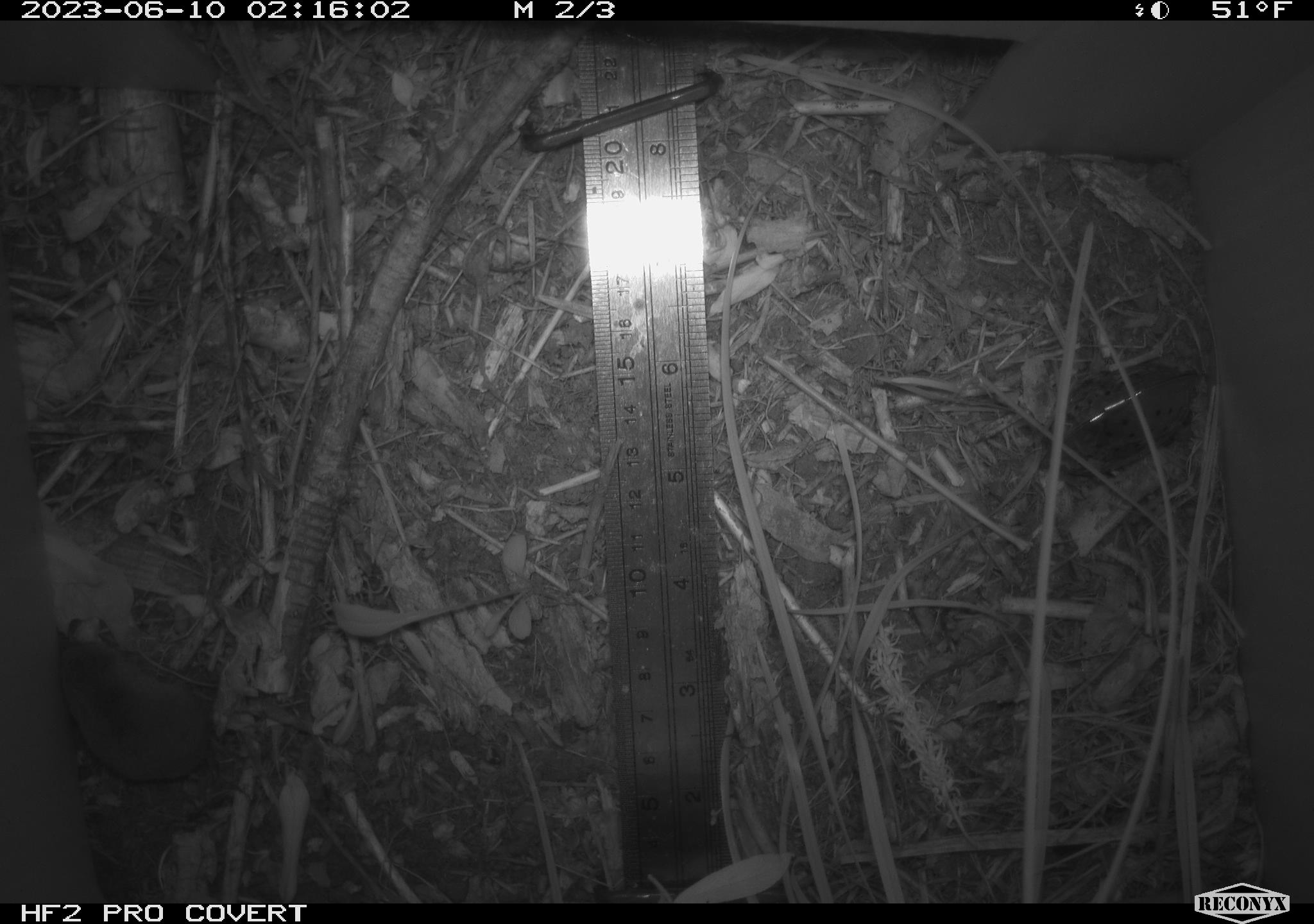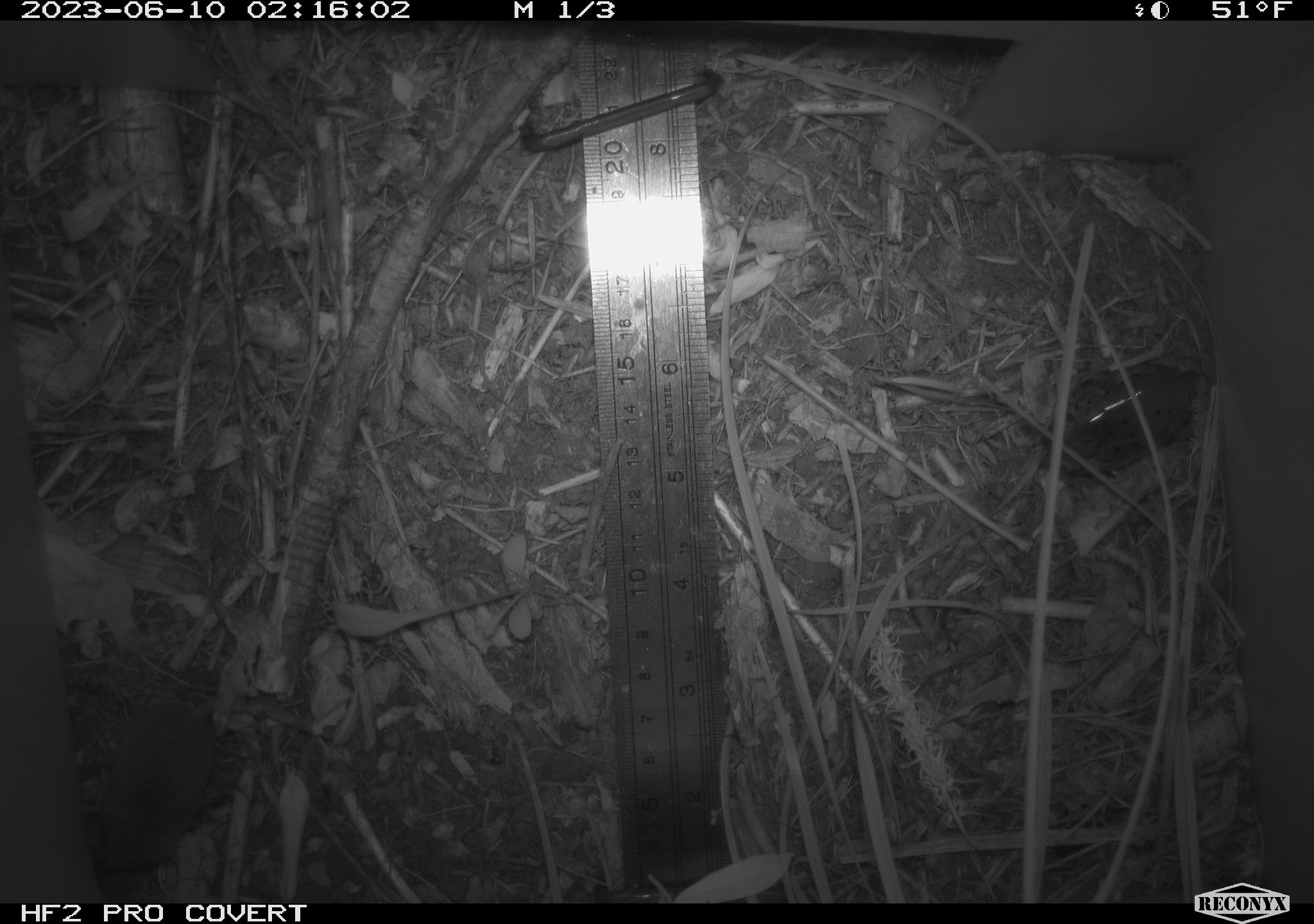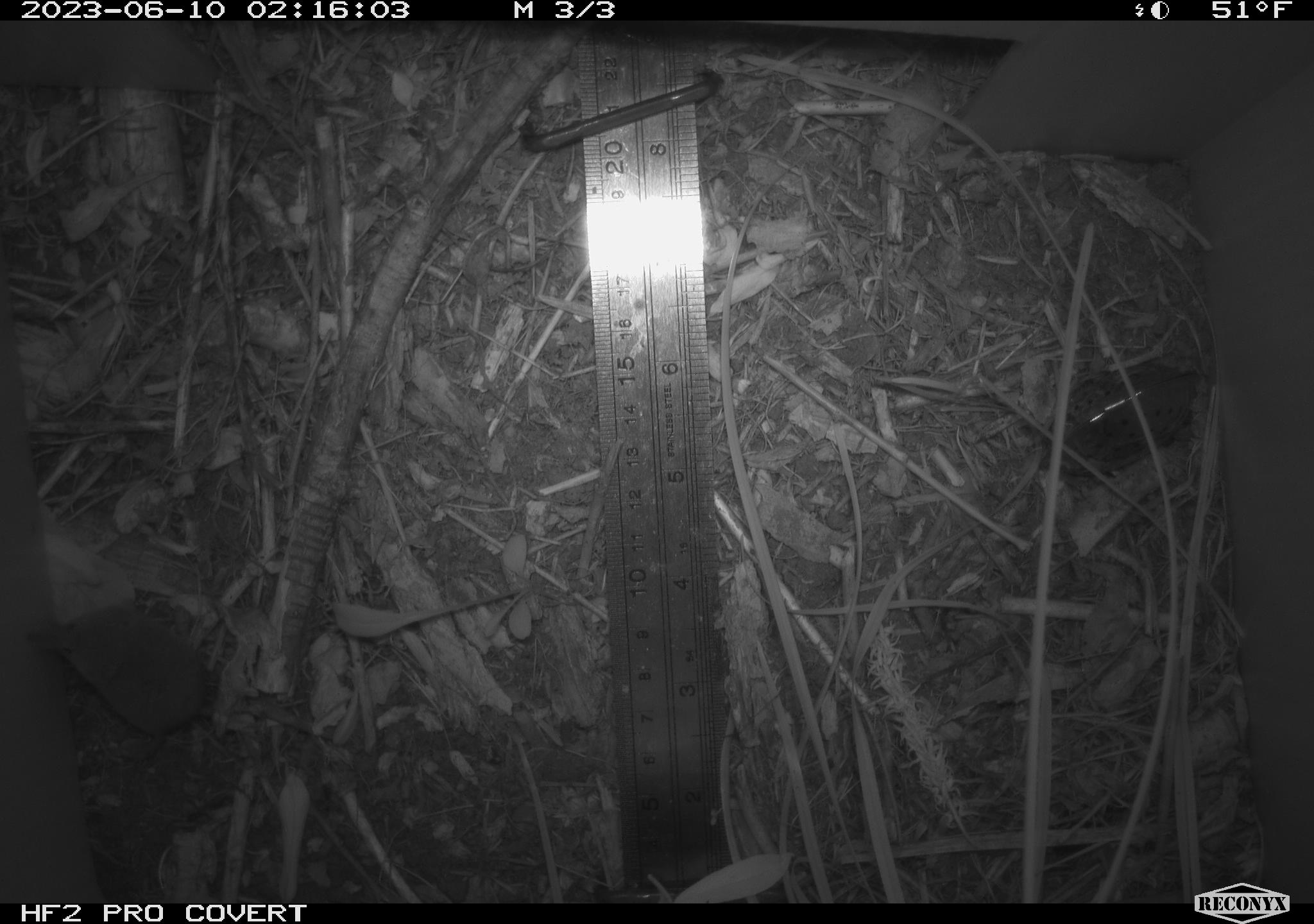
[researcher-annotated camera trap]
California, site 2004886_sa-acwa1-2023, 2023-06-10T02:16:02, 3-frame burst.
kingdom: Animalia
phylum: Chordata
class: Mammalia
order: Eulipotyphla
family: Soricidae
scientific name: Soricidae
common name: shrews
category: soricidae family